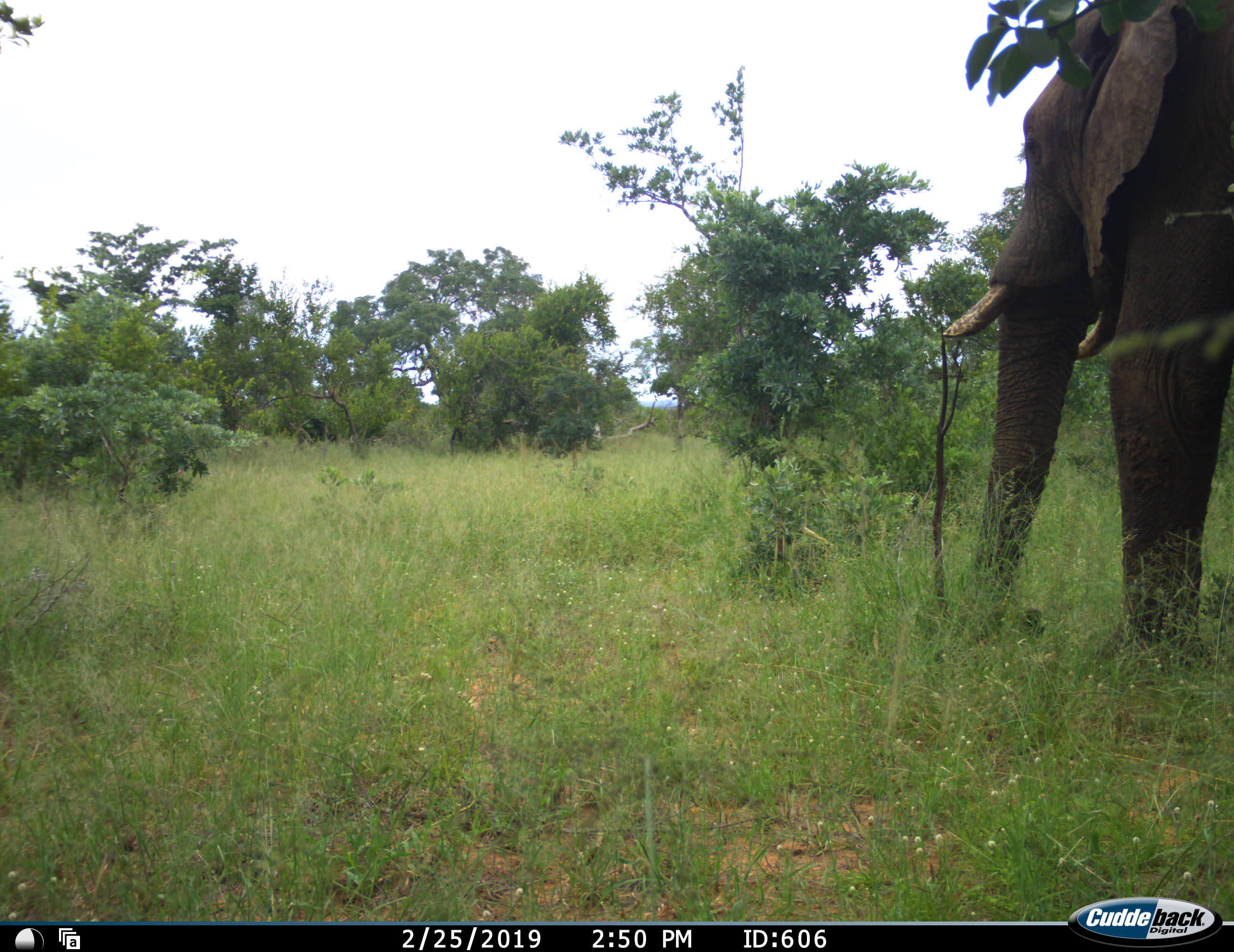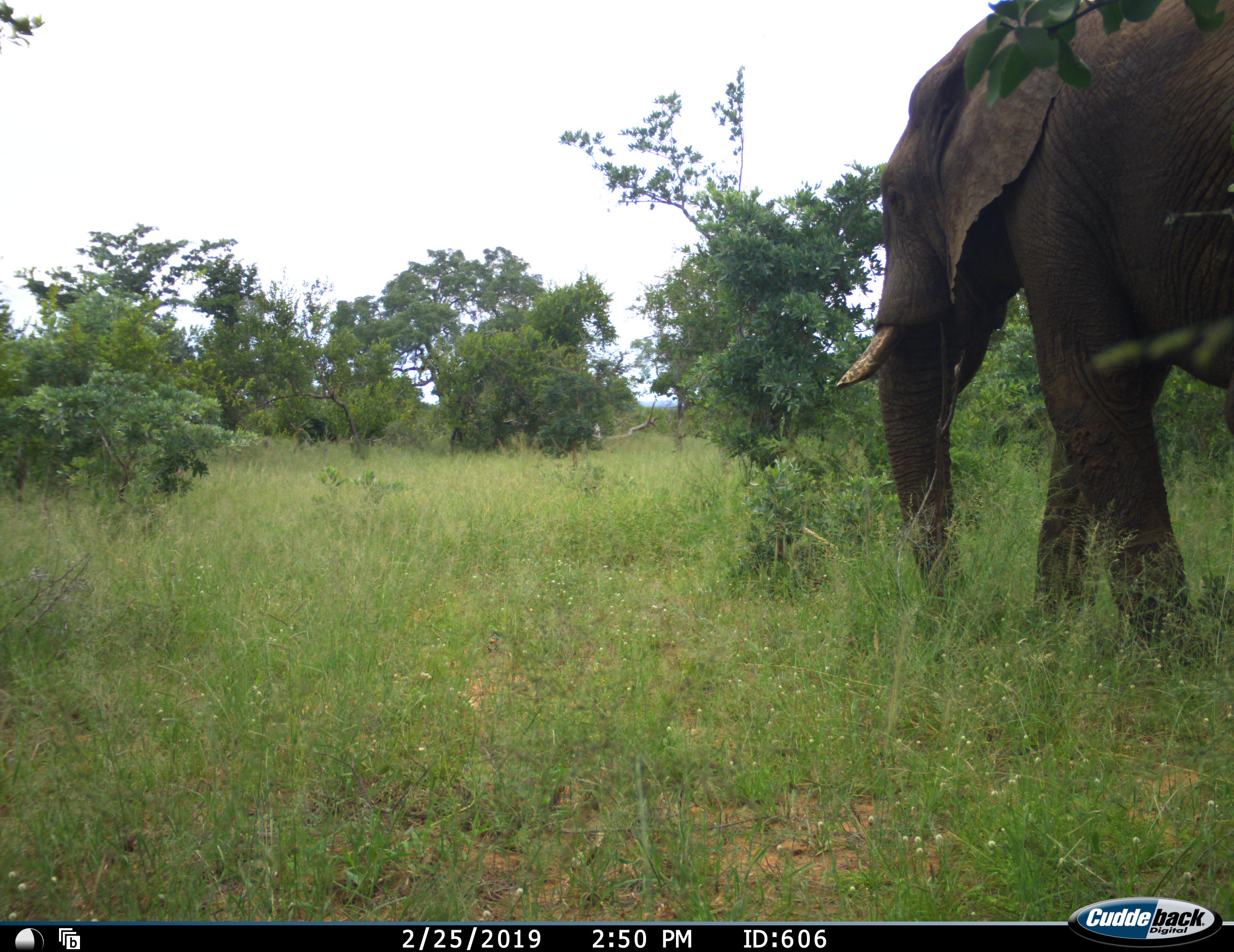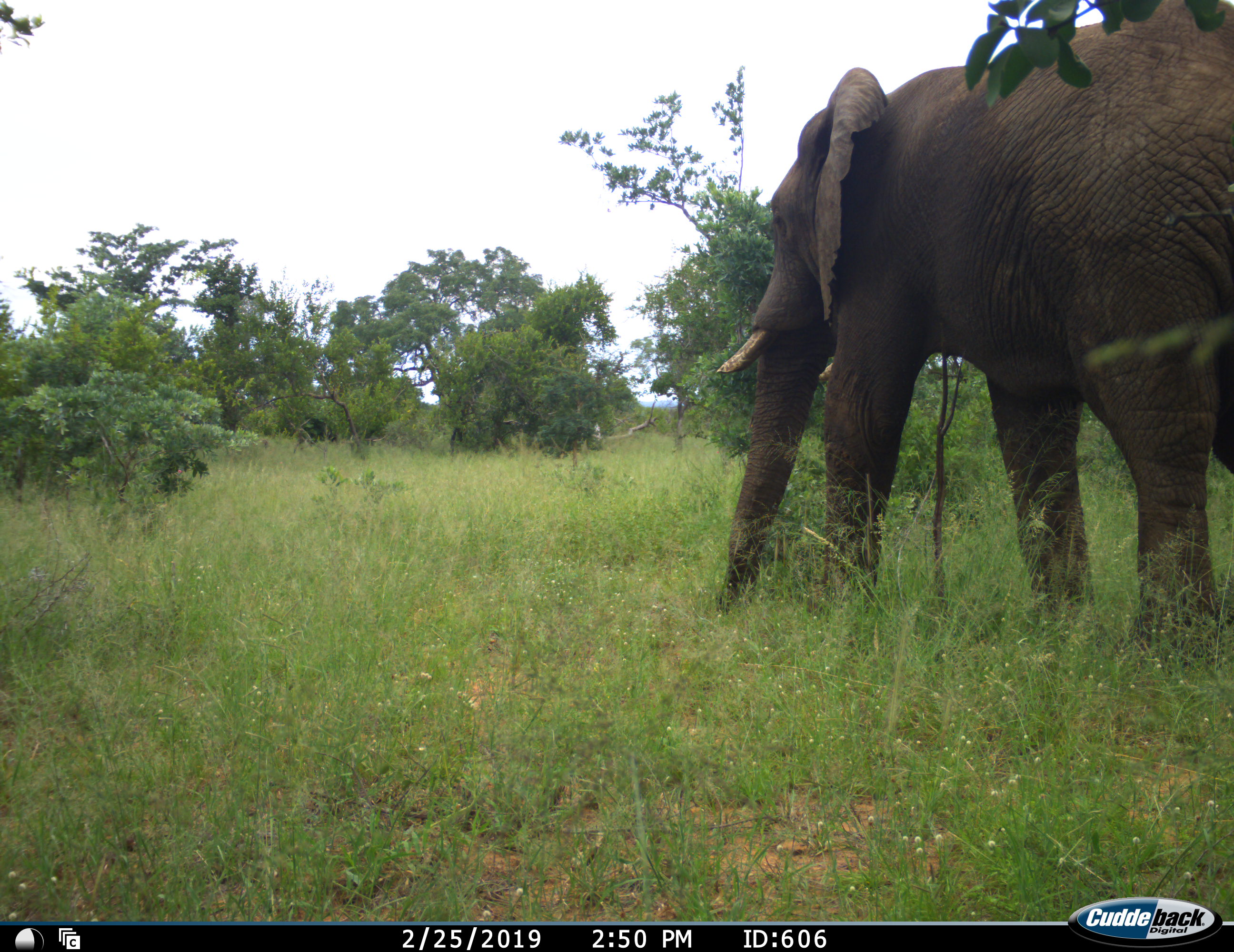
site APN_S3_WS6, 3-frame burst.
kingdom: Animalia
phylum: Chordata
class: Mammalia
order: Proboscidea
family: Elephantidae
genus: Loxodonta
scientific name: Loxodonta africana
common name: african bush elephant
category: elephant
Elephant (african bush elephant) (Loxodonta africana), count 1. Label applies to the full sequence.